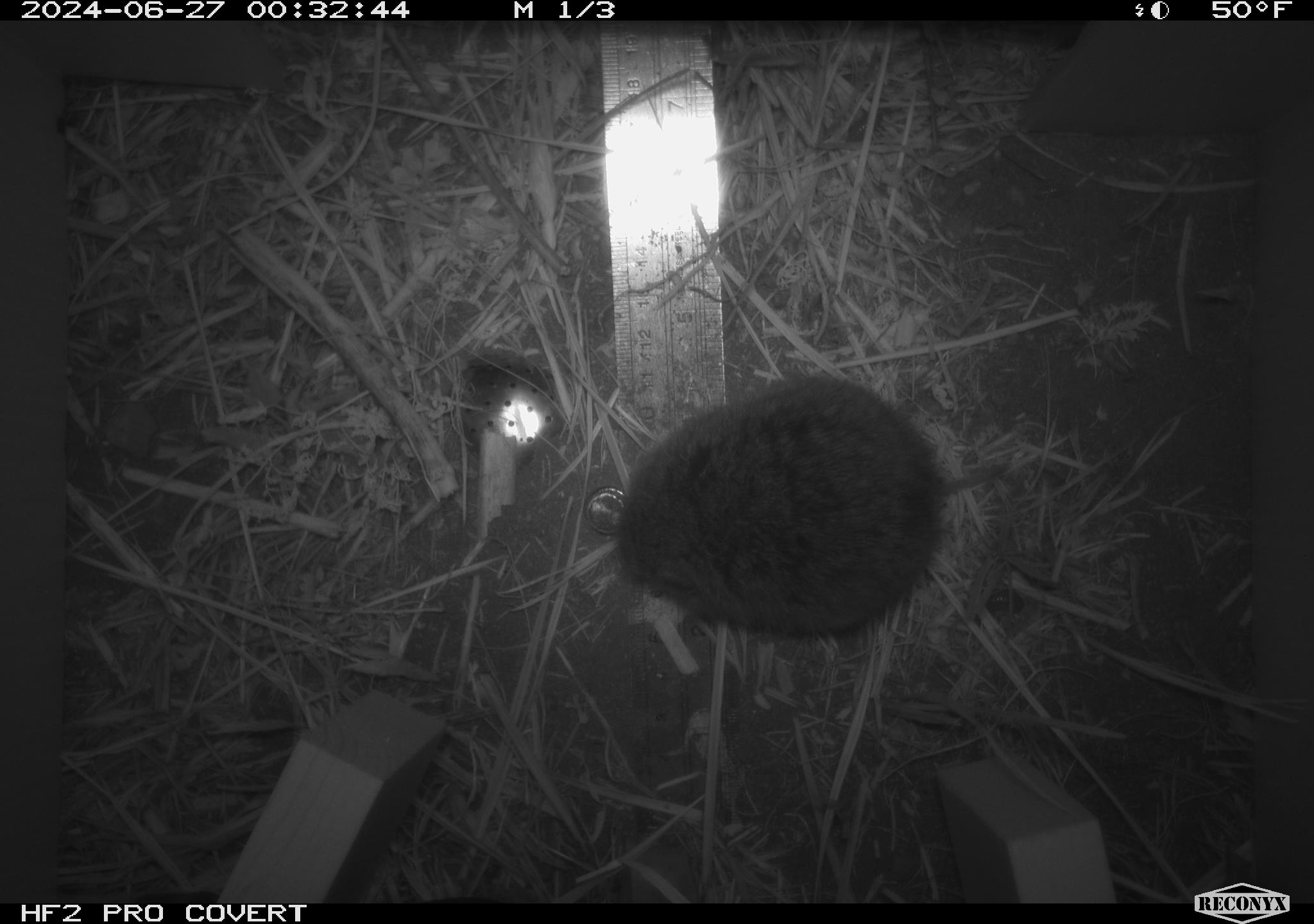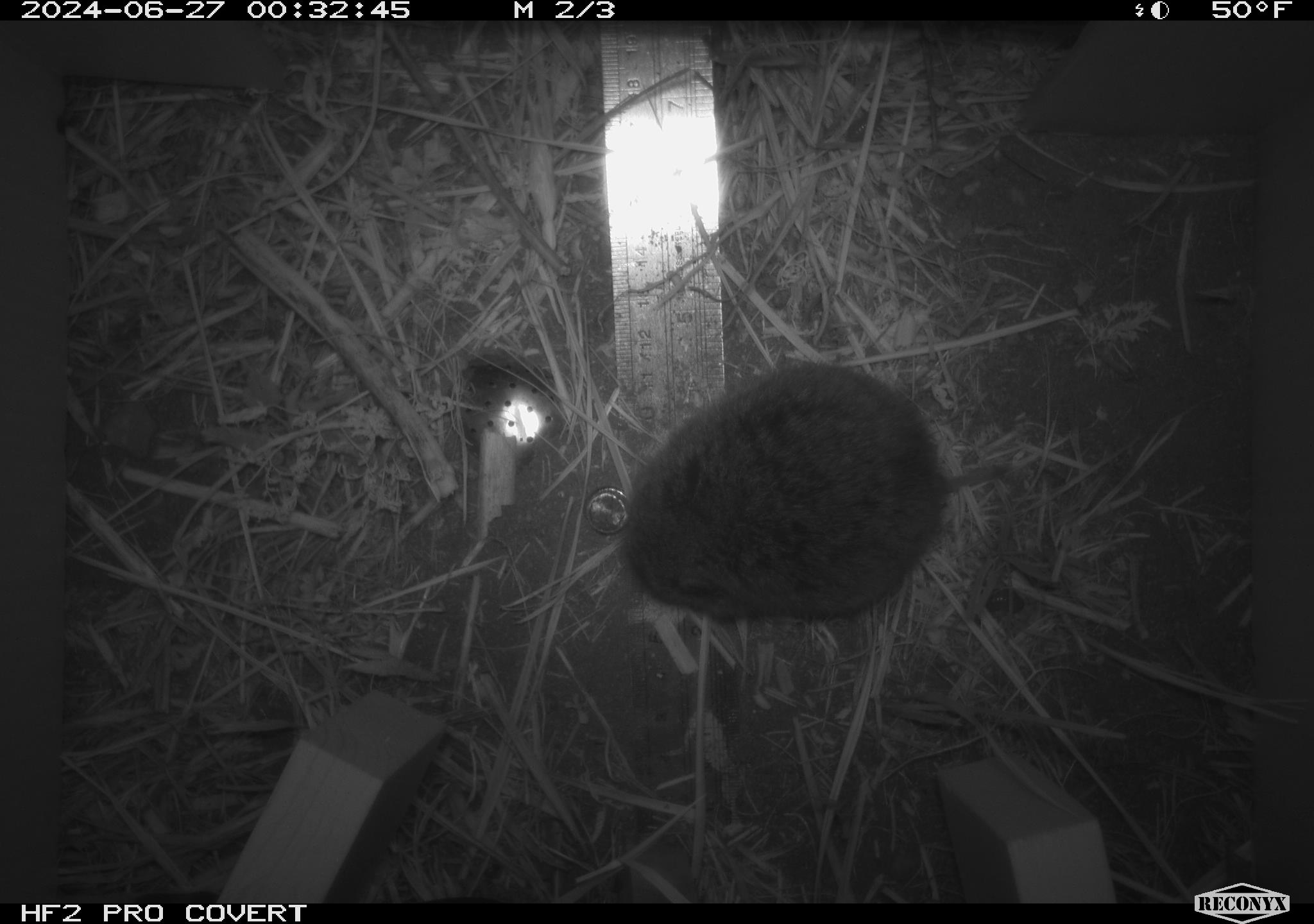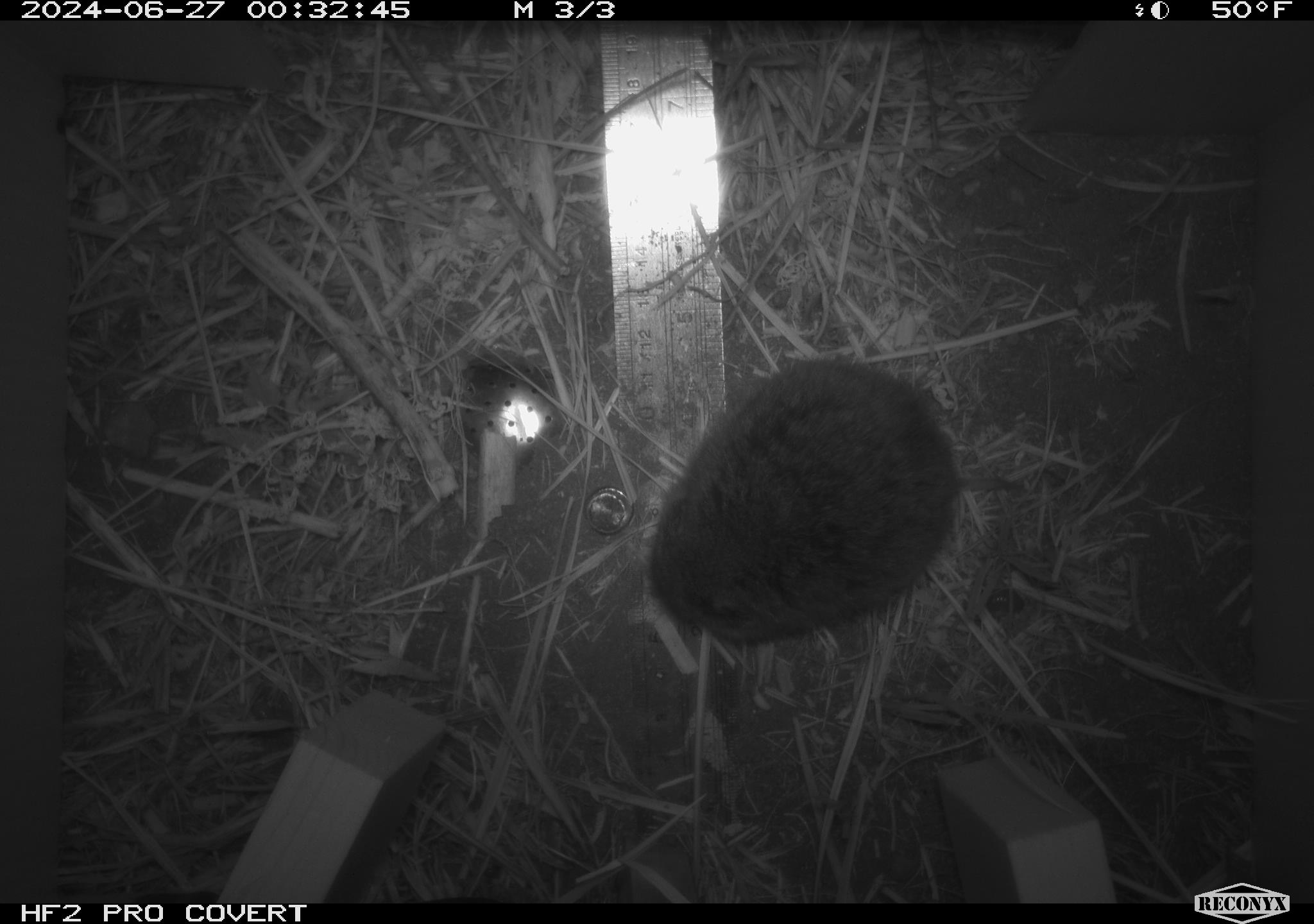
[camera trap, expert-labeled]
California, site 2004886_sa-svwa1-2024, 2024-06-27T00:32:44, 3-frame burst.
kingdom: Animalia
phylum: Chordata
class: Mammalia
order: Rodentia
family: Cricetidae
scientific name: Arvicolinae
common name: voles, lemmings, and muskrats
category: arvicolinae subfamily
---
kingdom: Animalia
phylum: Arthropoda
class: Malacostraca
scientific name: Malacostraca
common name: amphipods, crabs, isopods, krill, lobsters and shrimps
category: malacostracan